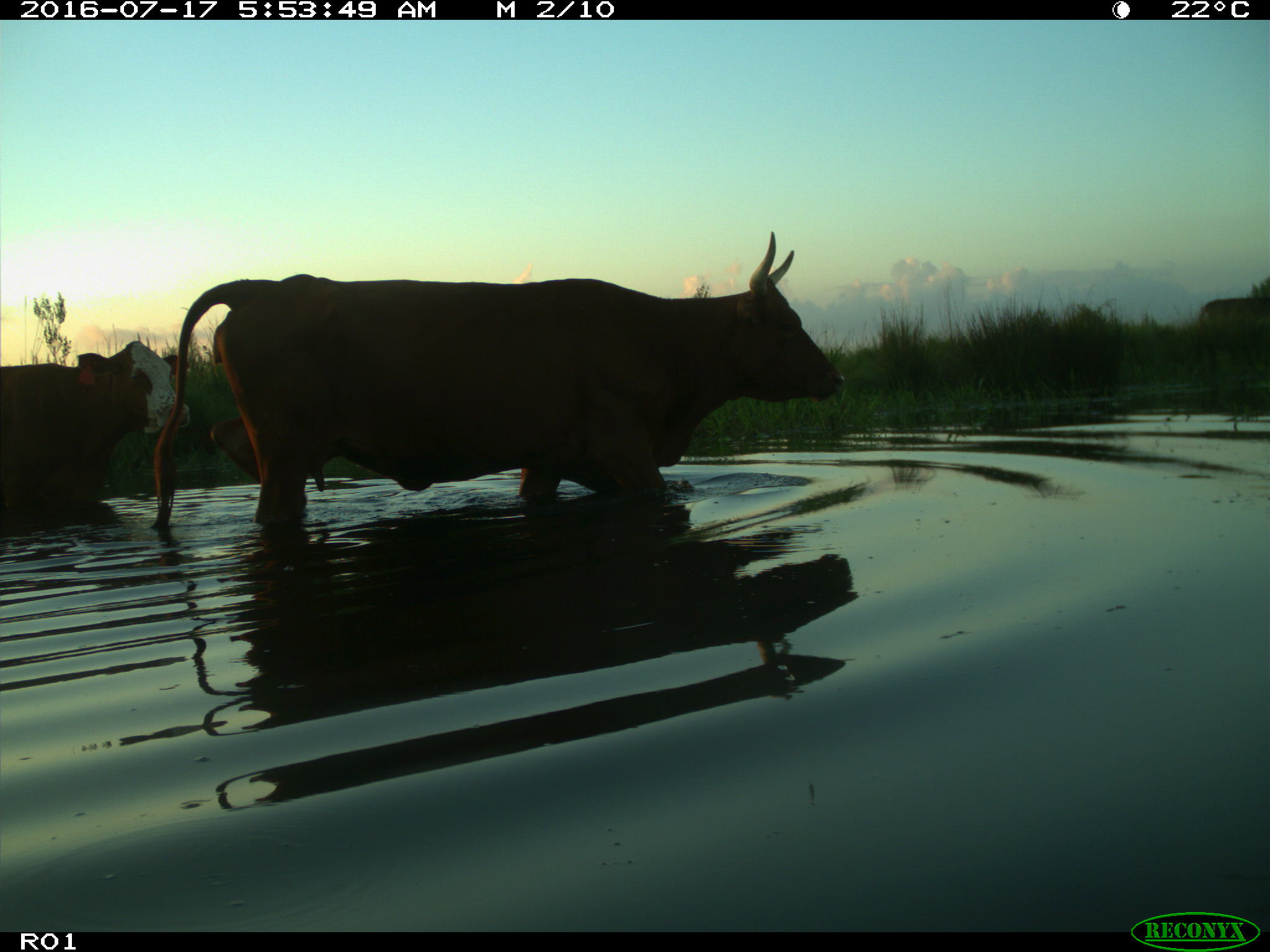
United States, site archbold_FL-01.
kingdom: Animalia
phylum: Chordata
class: Mammalia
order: Artiodactyla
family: Bovidae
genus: Bos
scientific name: Bos taurus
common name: domestic cow